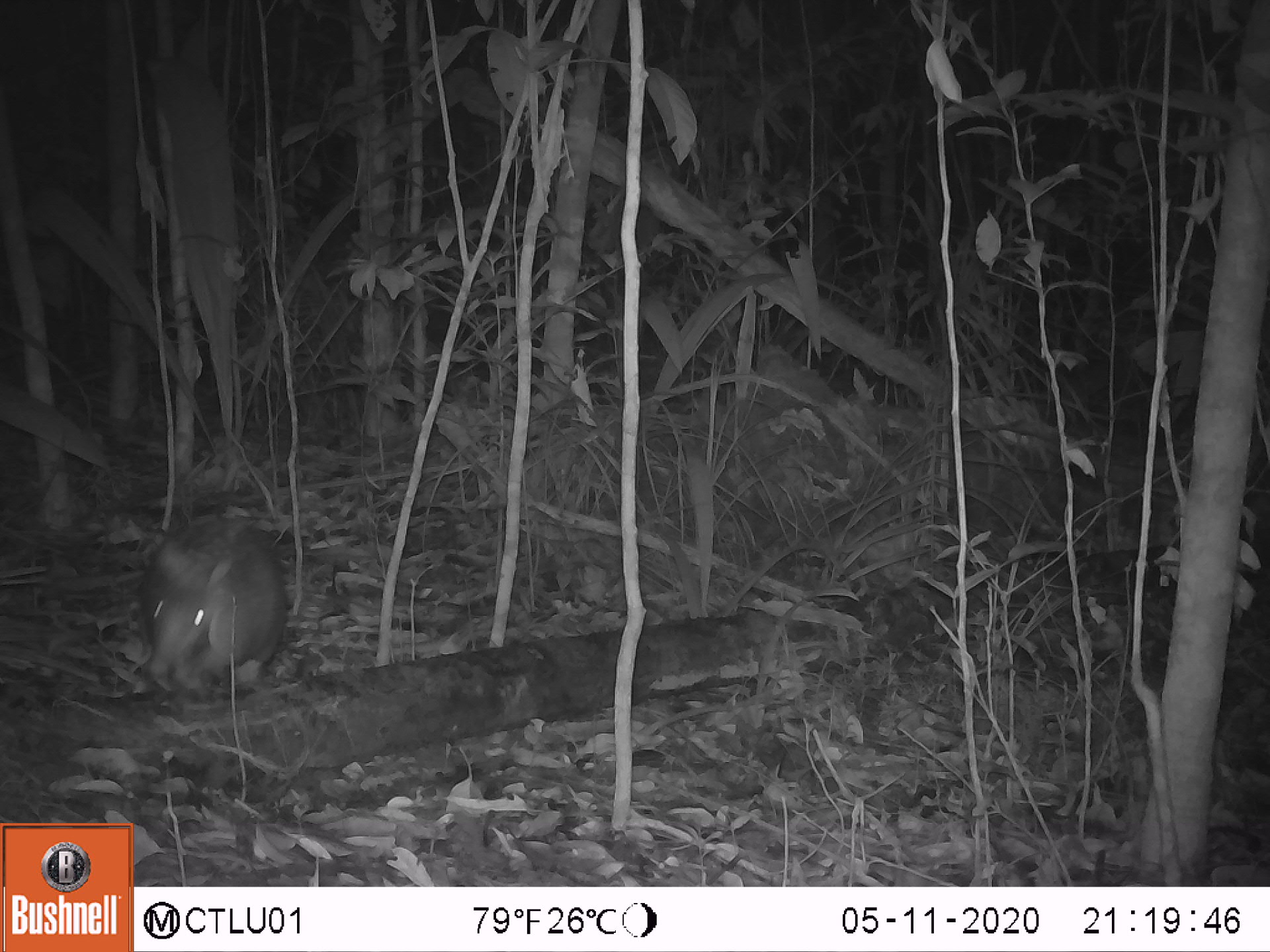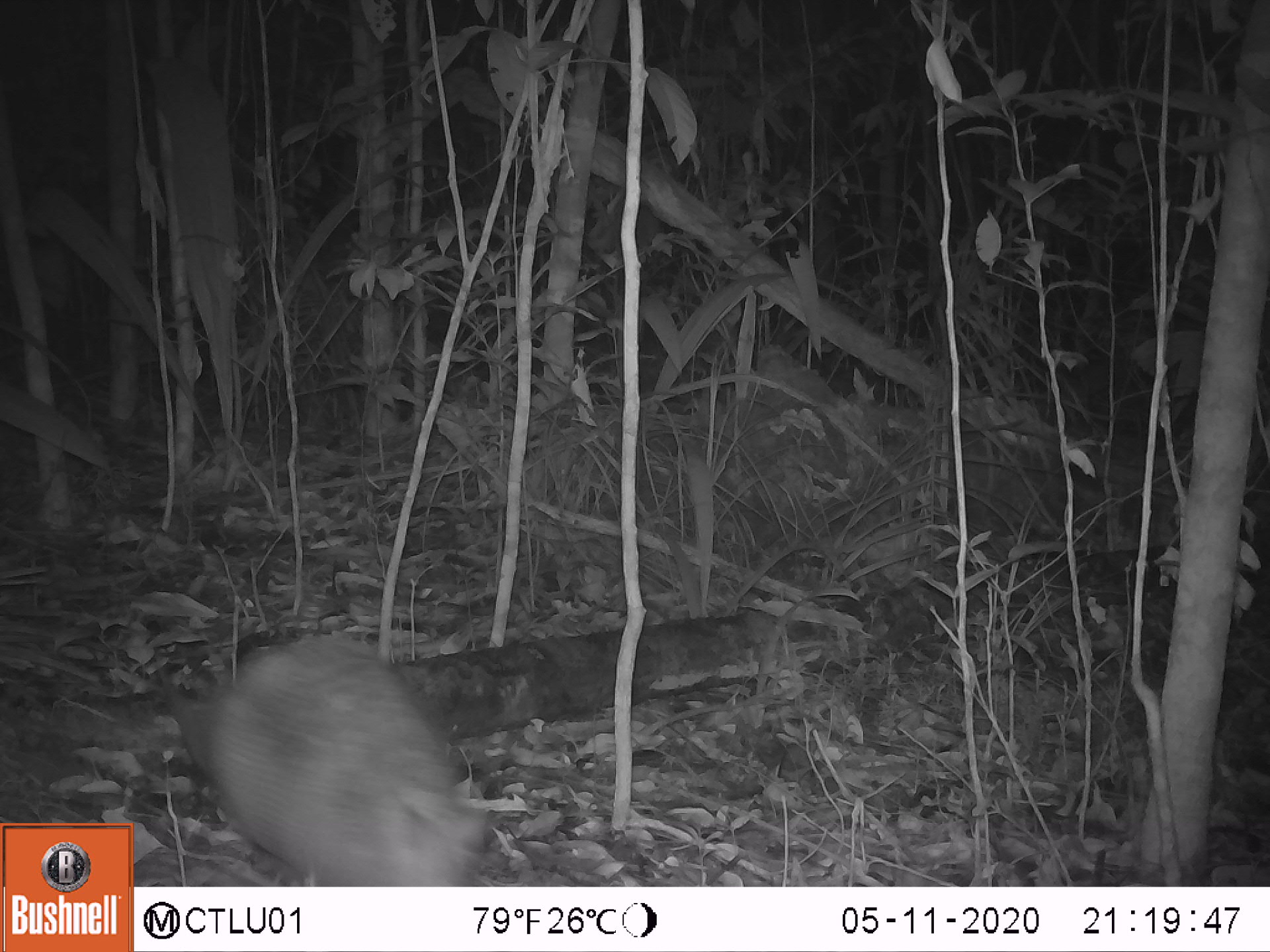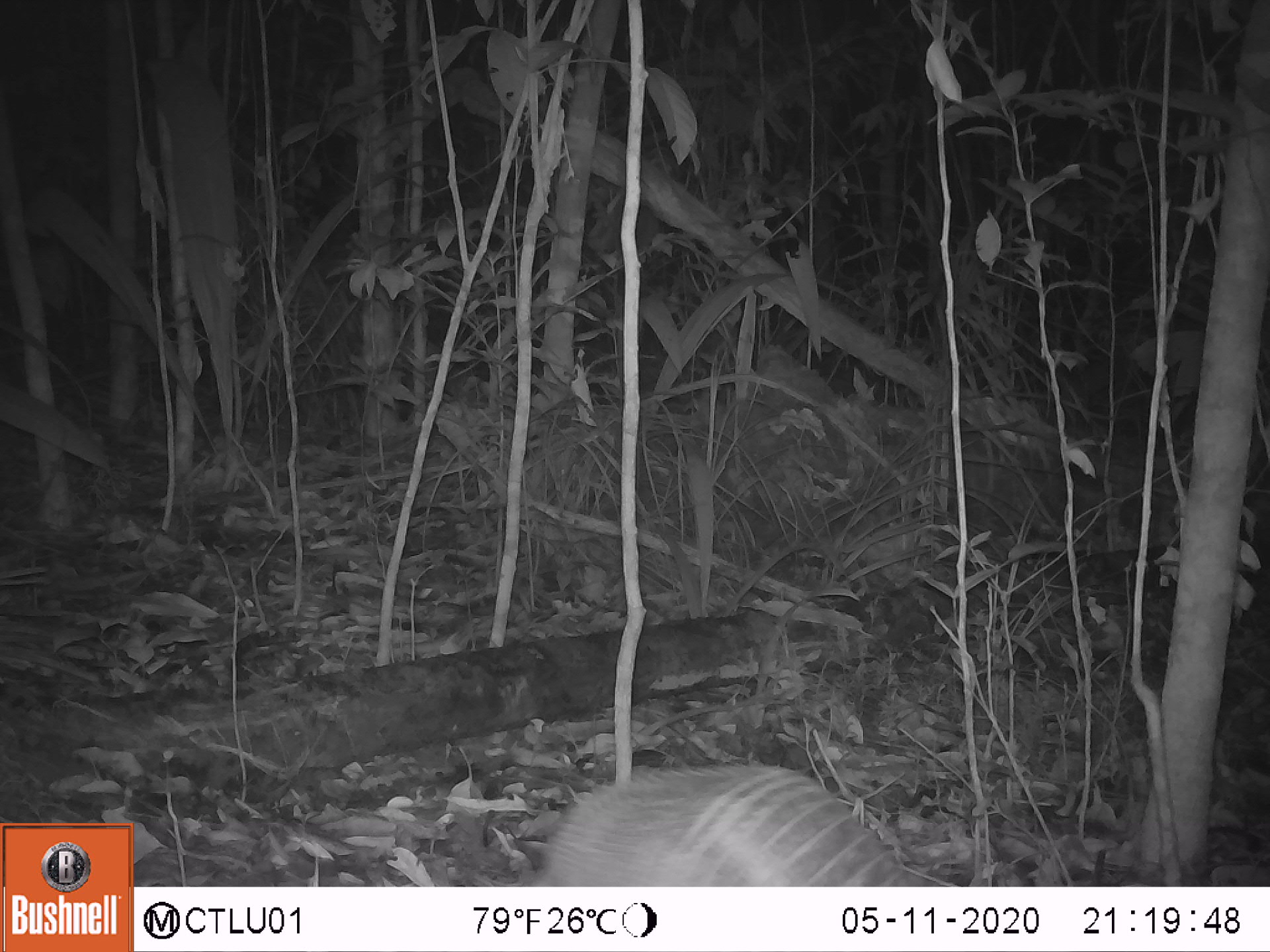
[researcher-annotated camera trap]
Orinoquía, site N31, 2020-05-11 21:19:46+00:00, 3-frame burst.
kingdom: Animalia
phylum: Chordata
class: Mammalia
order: Cingulata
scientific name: Cingulata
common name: armadillo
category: unknown armadillo